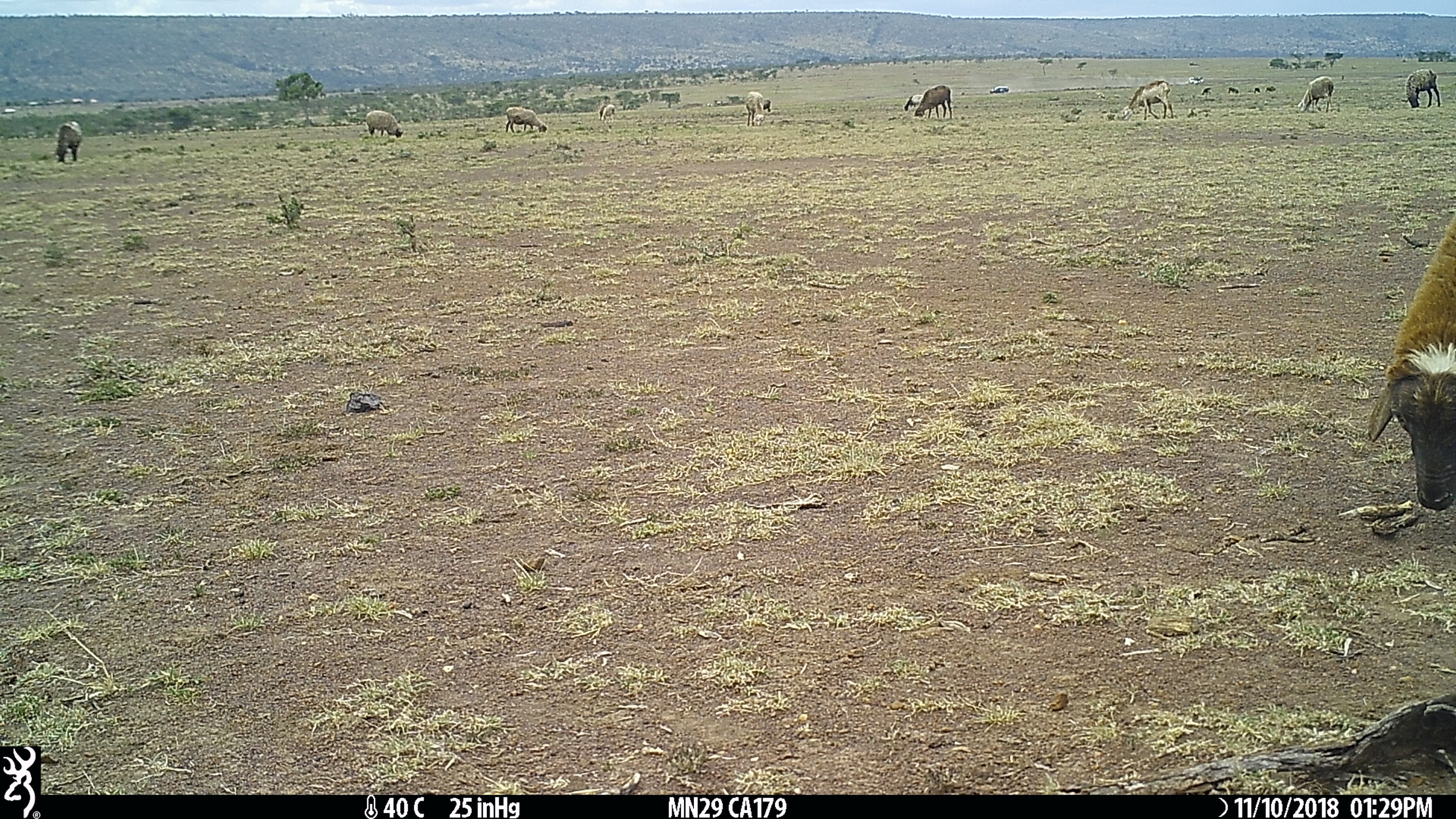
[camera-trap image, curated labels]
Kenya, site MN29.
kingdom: Animalia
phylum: Chordata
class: Mammalia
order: Artiodactyla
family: Bovidae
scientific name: Bovidae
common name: sheep or goat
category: shoat